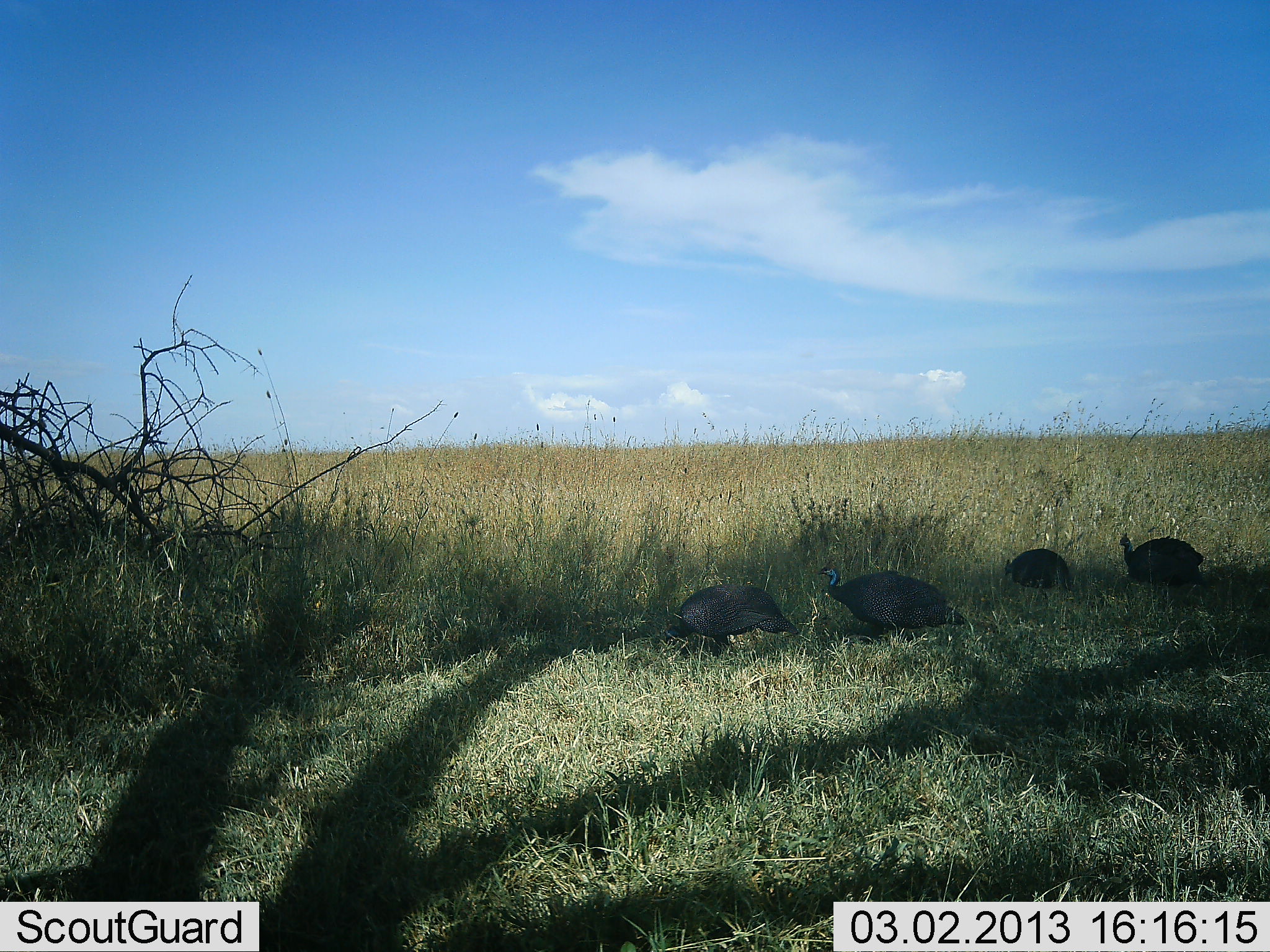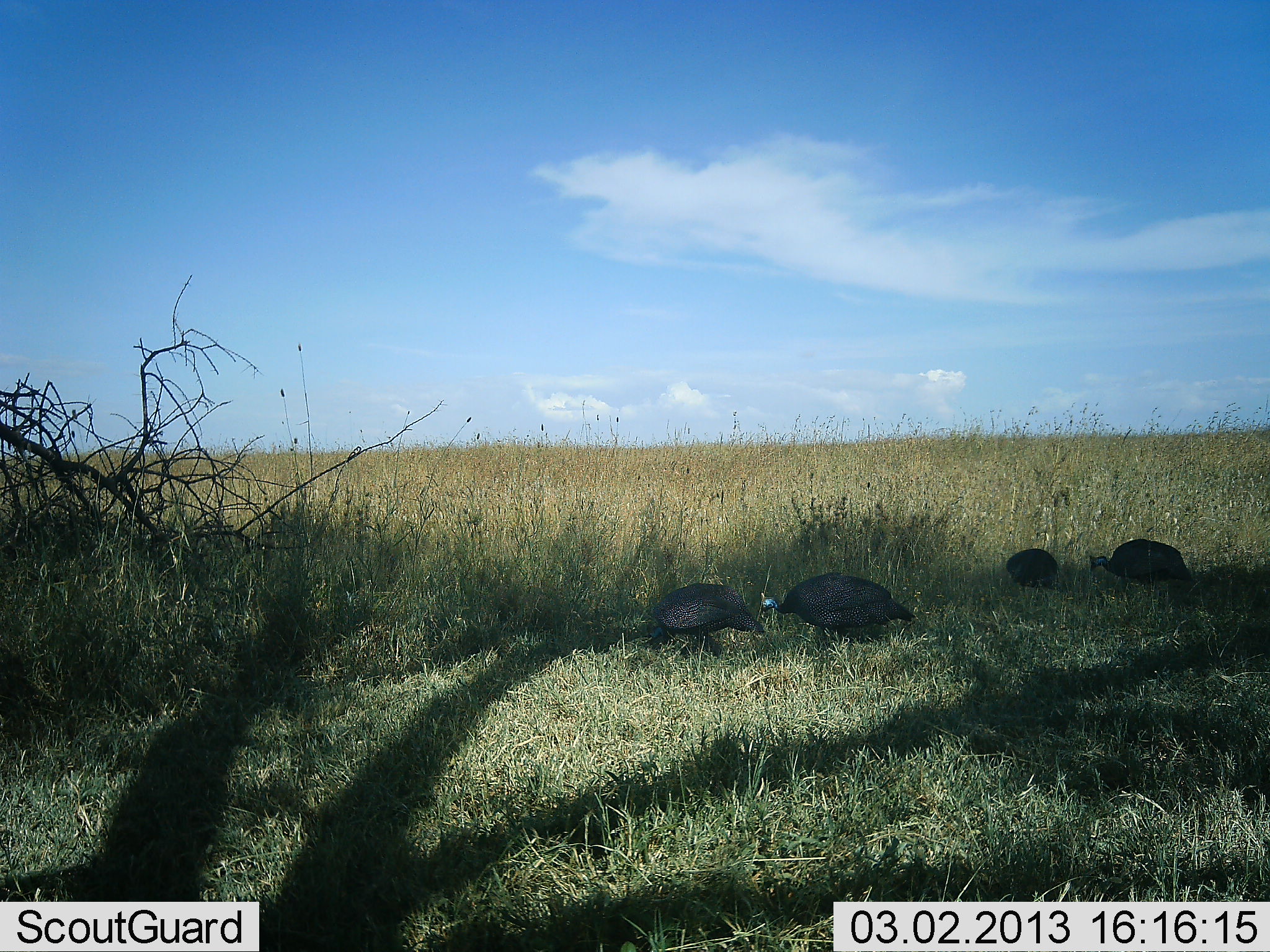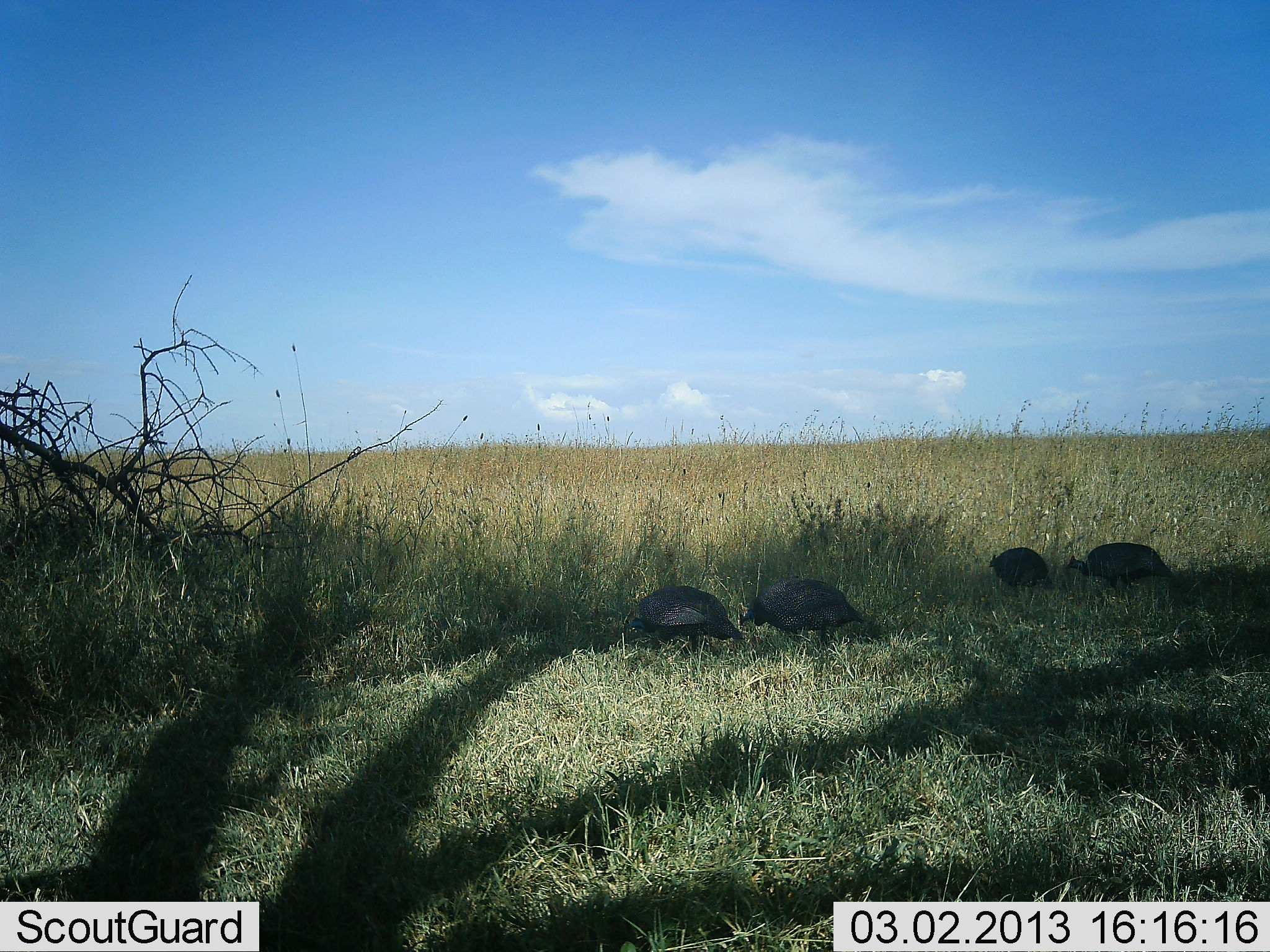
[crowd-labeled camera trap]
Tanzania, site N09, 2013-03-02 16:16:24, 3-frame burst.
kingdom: Animalia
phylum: Chordata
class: Aves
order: Galliformes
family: Numididae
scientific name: Numididae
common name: guinea fowl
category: guineafowl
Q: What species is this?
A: Guineafowl (guinea fowl) (Numididae).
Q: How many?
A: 4.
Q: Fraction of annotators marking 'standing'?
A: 10%.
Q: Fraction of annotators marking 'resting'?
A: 0%.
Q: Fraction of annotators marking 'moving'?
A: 62%.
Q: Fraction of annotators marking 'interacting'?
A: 0%.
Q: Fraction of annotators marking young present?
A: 0%.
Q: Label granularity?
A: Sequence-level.